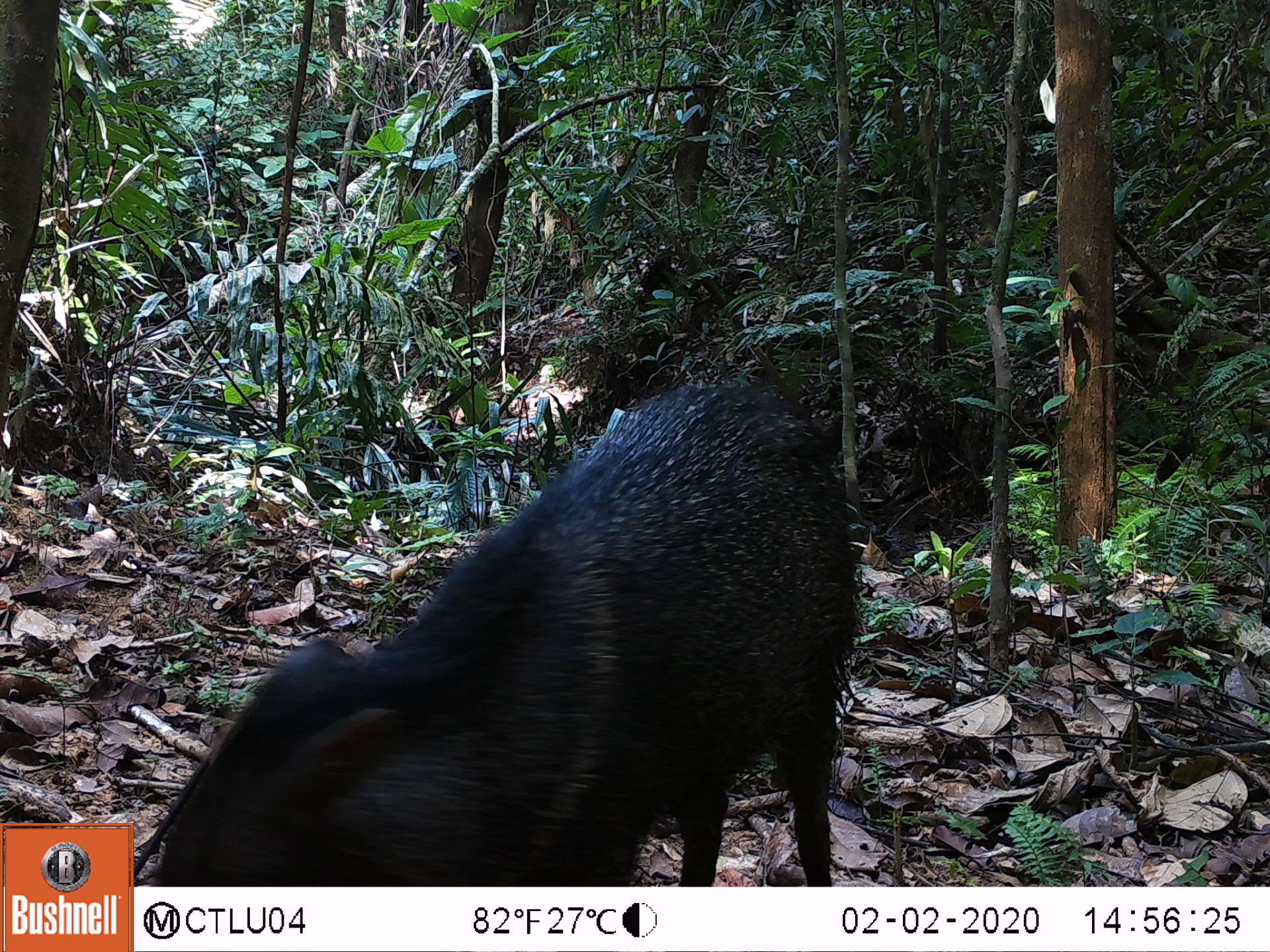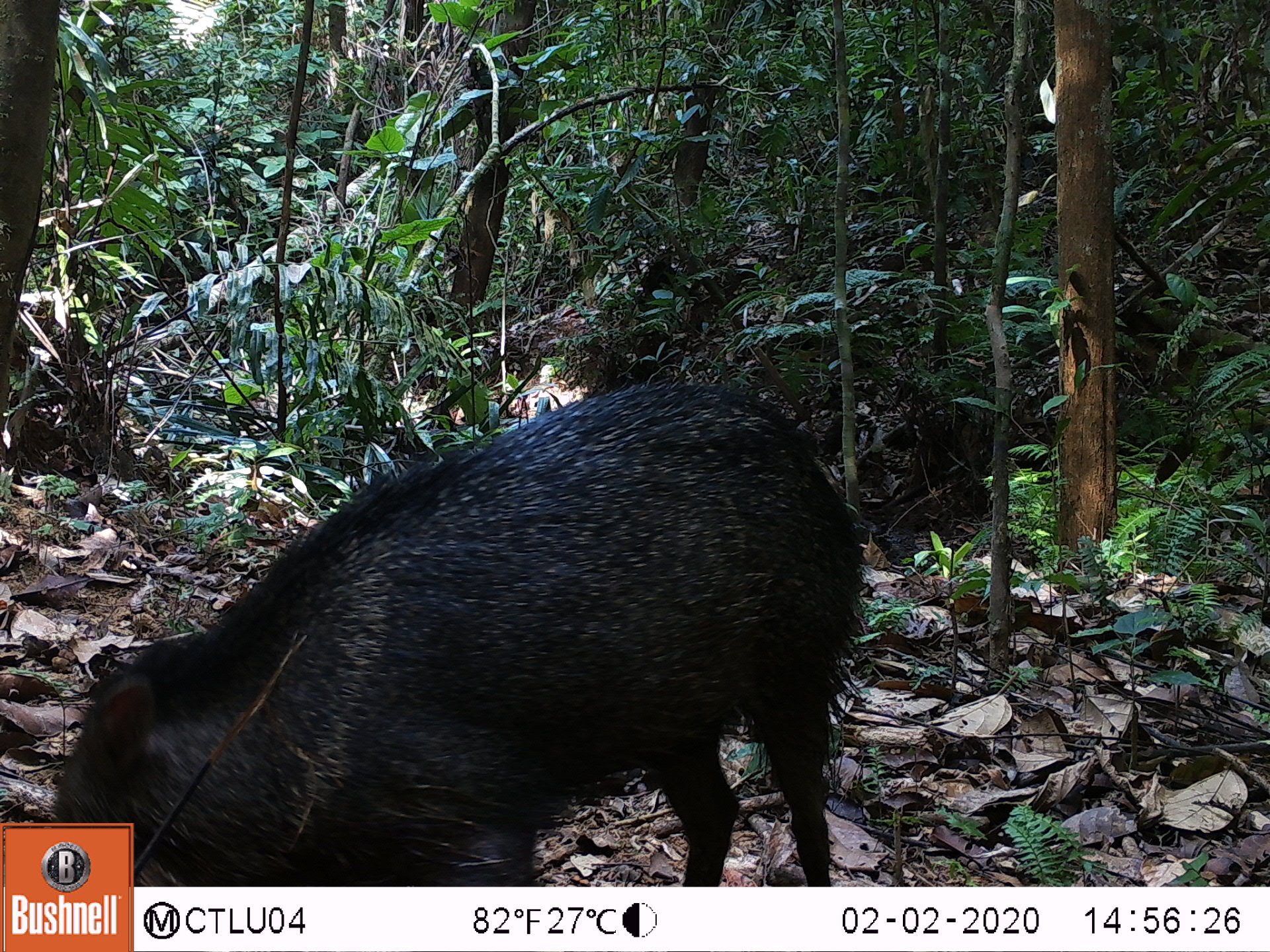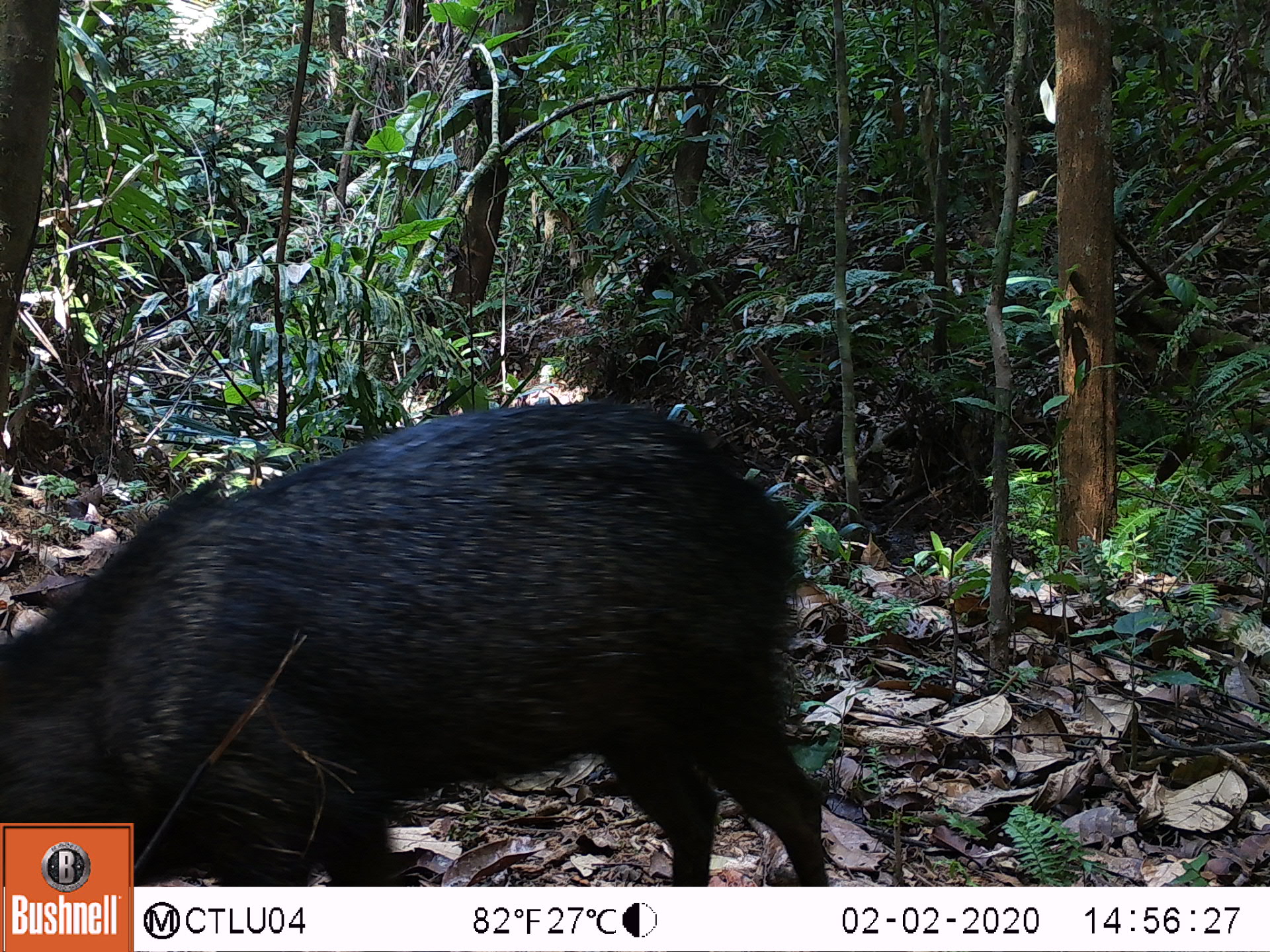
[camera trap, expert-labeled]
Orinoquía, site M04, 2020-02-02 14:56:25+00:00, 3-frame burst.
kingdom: Animalia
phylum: Chordata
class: Mammalia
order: Artiodactyla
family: Tayassuidae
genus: Pecari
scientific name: Pecari tajacu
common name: collared peccary